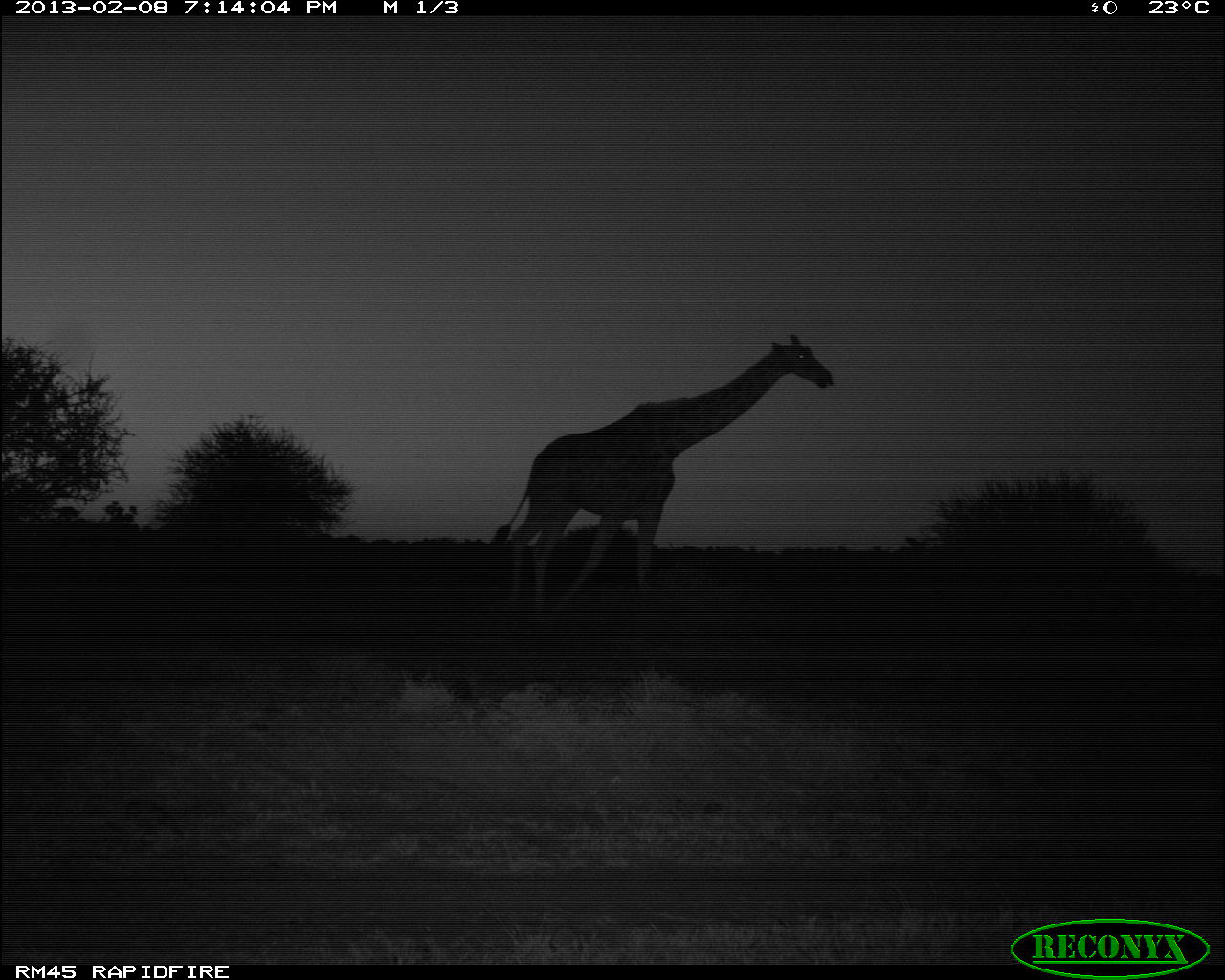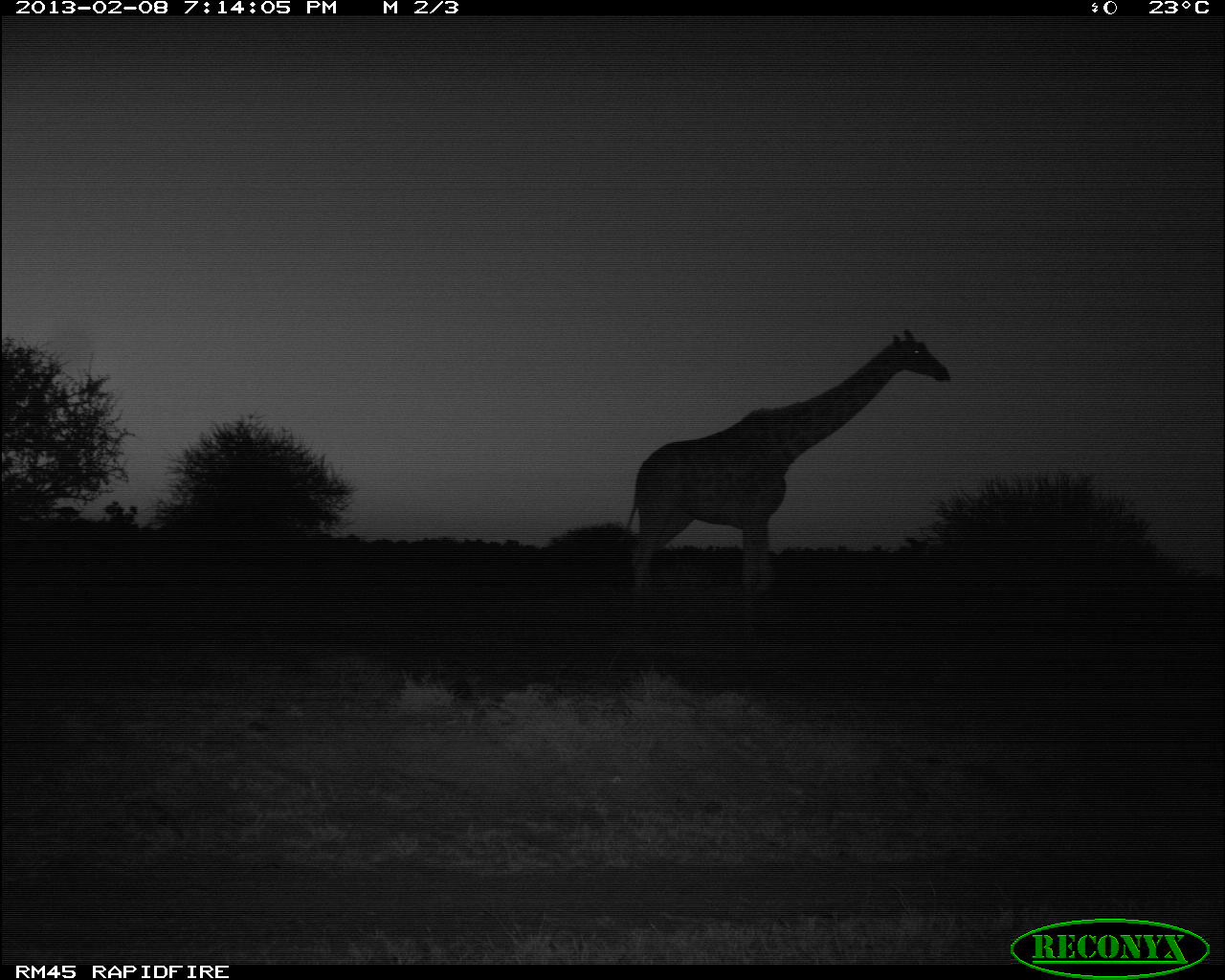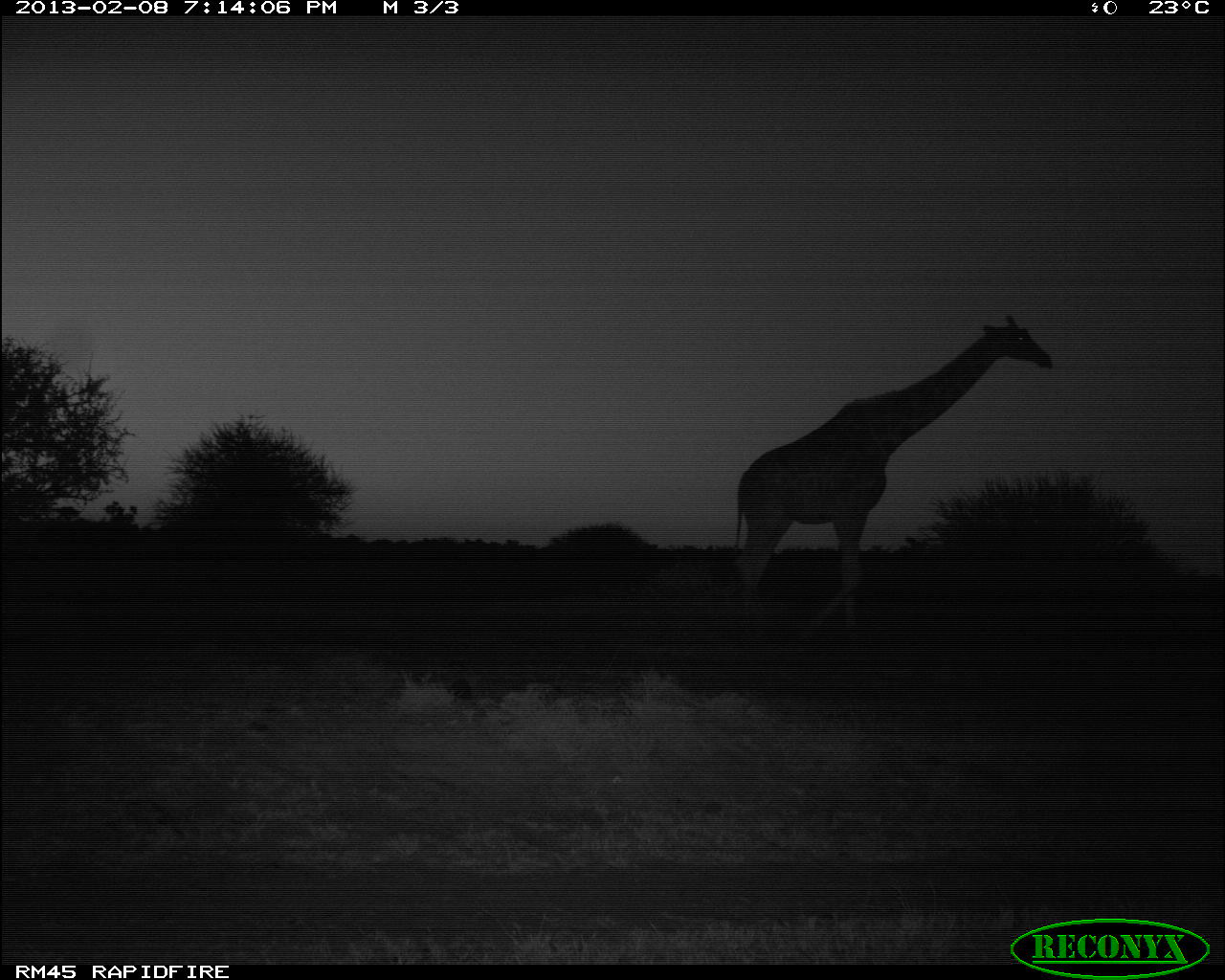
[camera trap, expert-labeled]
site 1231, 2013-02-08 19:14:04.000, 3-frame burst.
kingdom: Animalia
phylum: Chordata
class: Mammalia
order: Artiodactyla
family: Giraffidae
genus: Giraffa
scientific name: Giraffa camelopardalis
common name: giraffe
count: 1